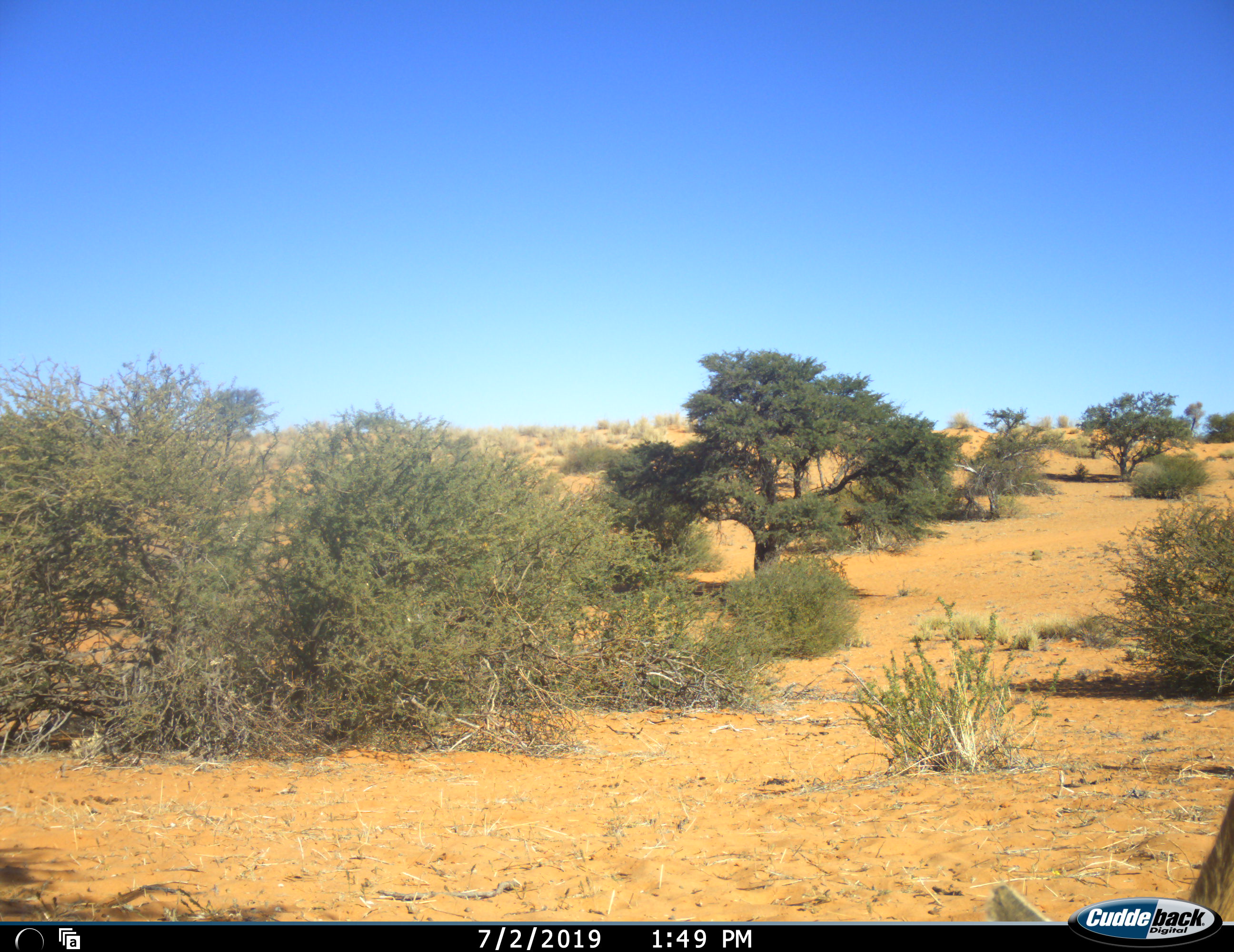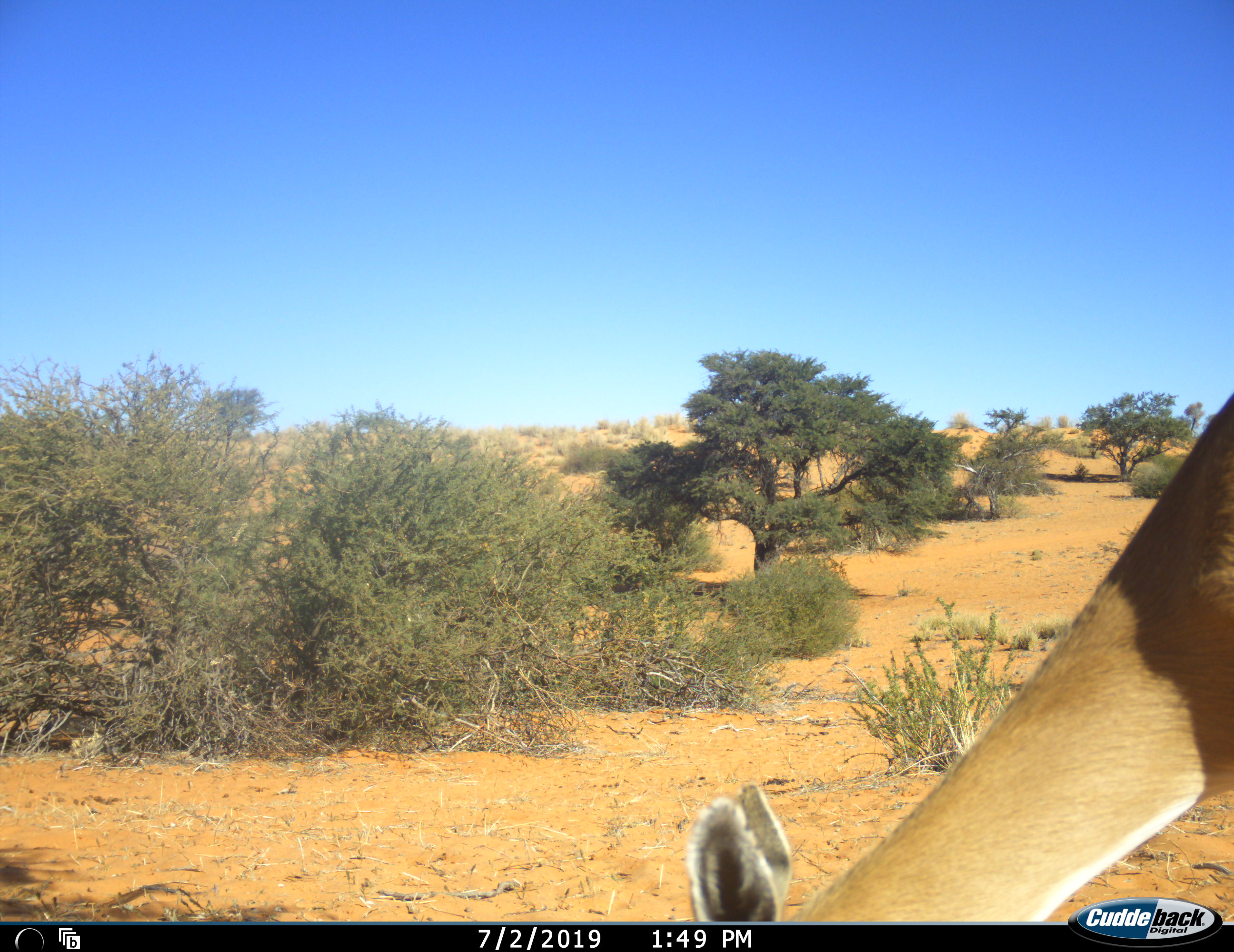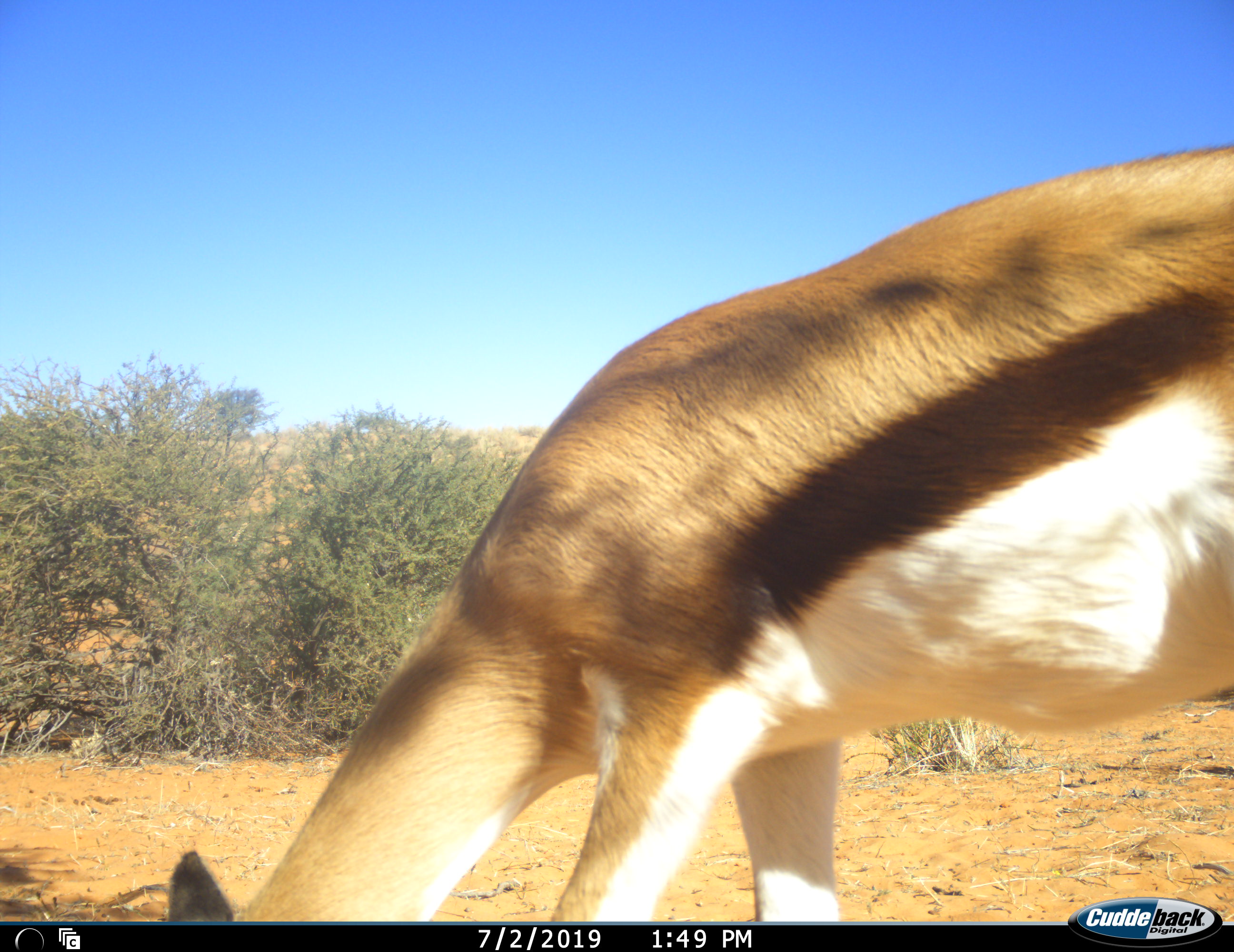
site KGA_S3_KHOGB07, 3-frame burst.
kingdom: Animalia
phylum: Chordata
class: Mammalia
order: Artiodactyla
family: Bovidae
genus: Antidorcas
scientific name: Antidorcas marsupialis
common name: springbok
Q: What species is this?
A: Springbok (Antidorcas marsupialis).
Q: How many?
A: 1.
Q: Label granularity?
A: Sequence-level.